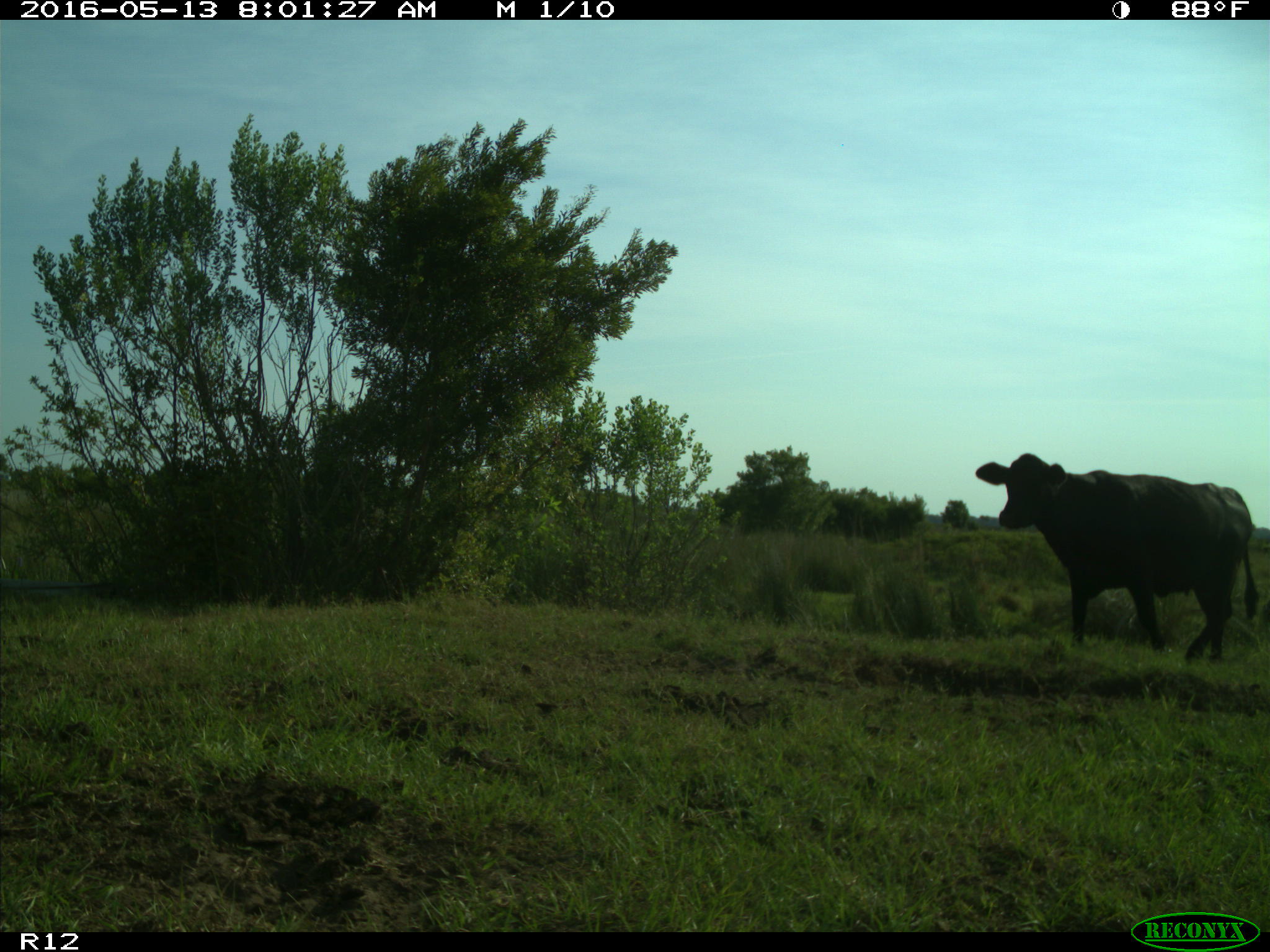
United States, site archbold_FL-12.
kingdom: Animalia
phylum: Chordata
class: Mammalia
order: Artiodactyla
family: Bovidae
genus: Bos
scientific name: Bos taurus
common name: domestic cow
Bos taurus (domestic cow).